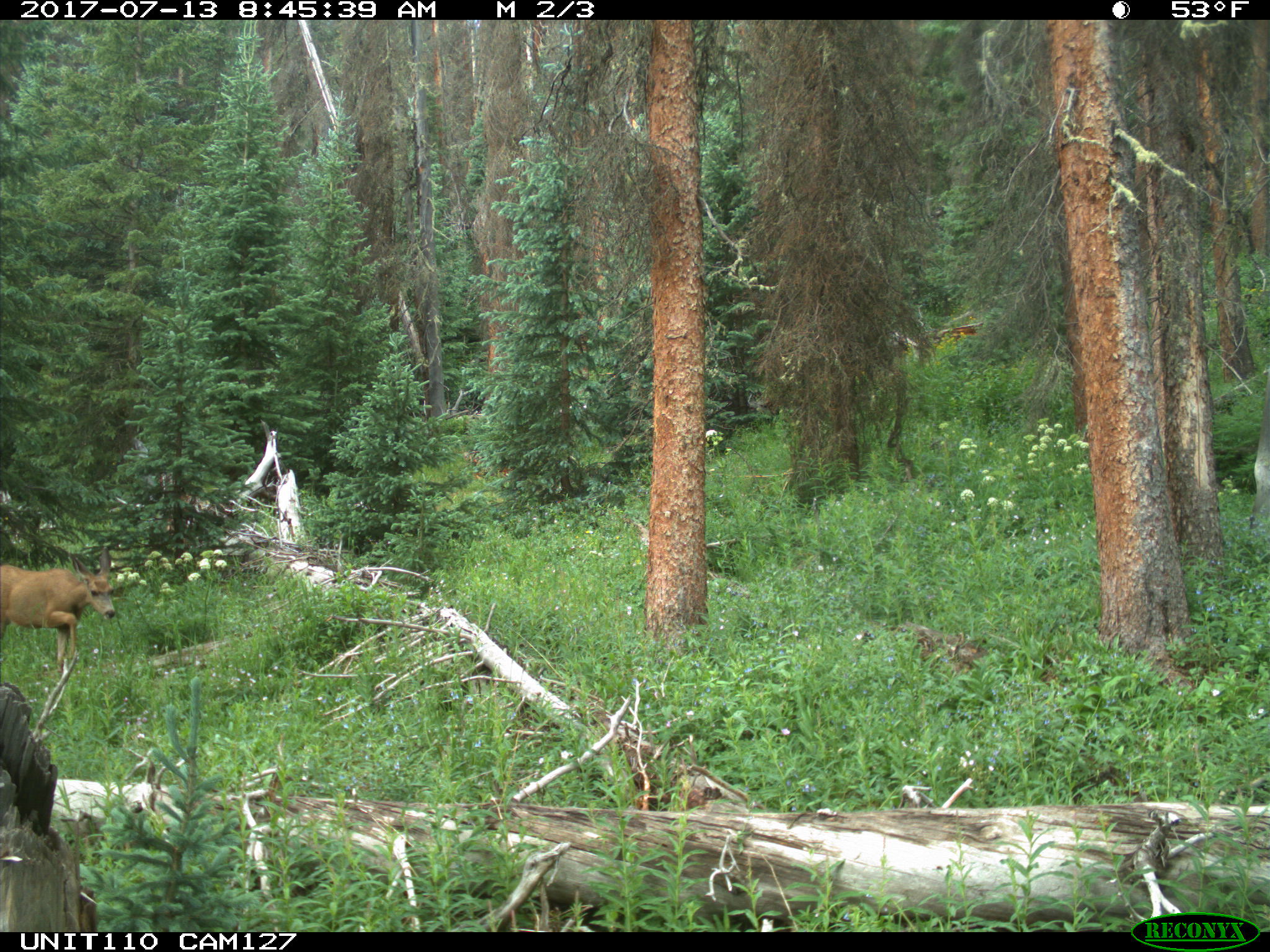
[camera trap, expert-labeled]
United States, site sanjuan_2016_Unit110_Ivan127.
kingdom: Animalia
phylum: Chordata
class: Mammalia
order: Artiodactyla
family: Cervidae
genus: Odocoileus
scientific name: Odocoileus hemionus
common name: mule deer